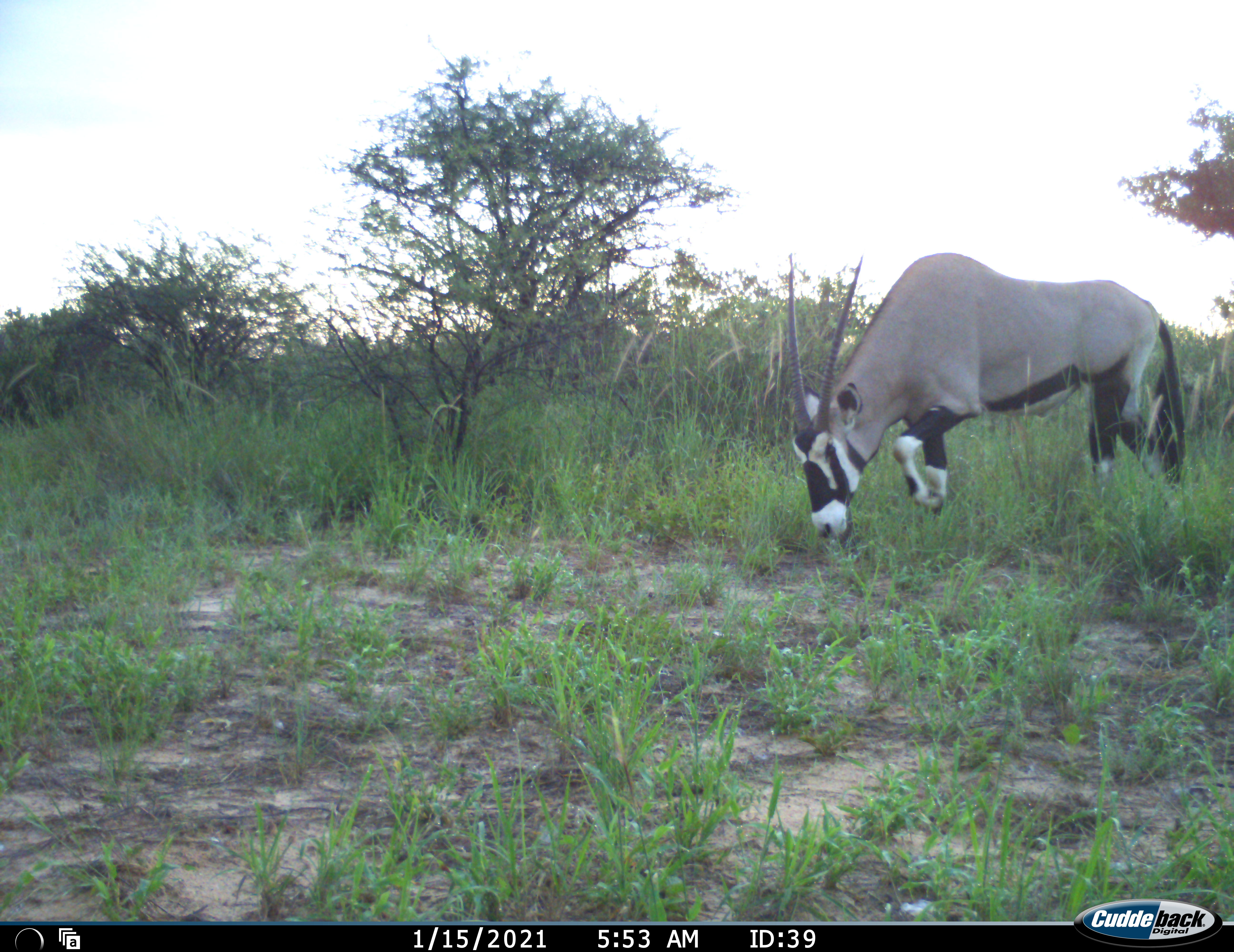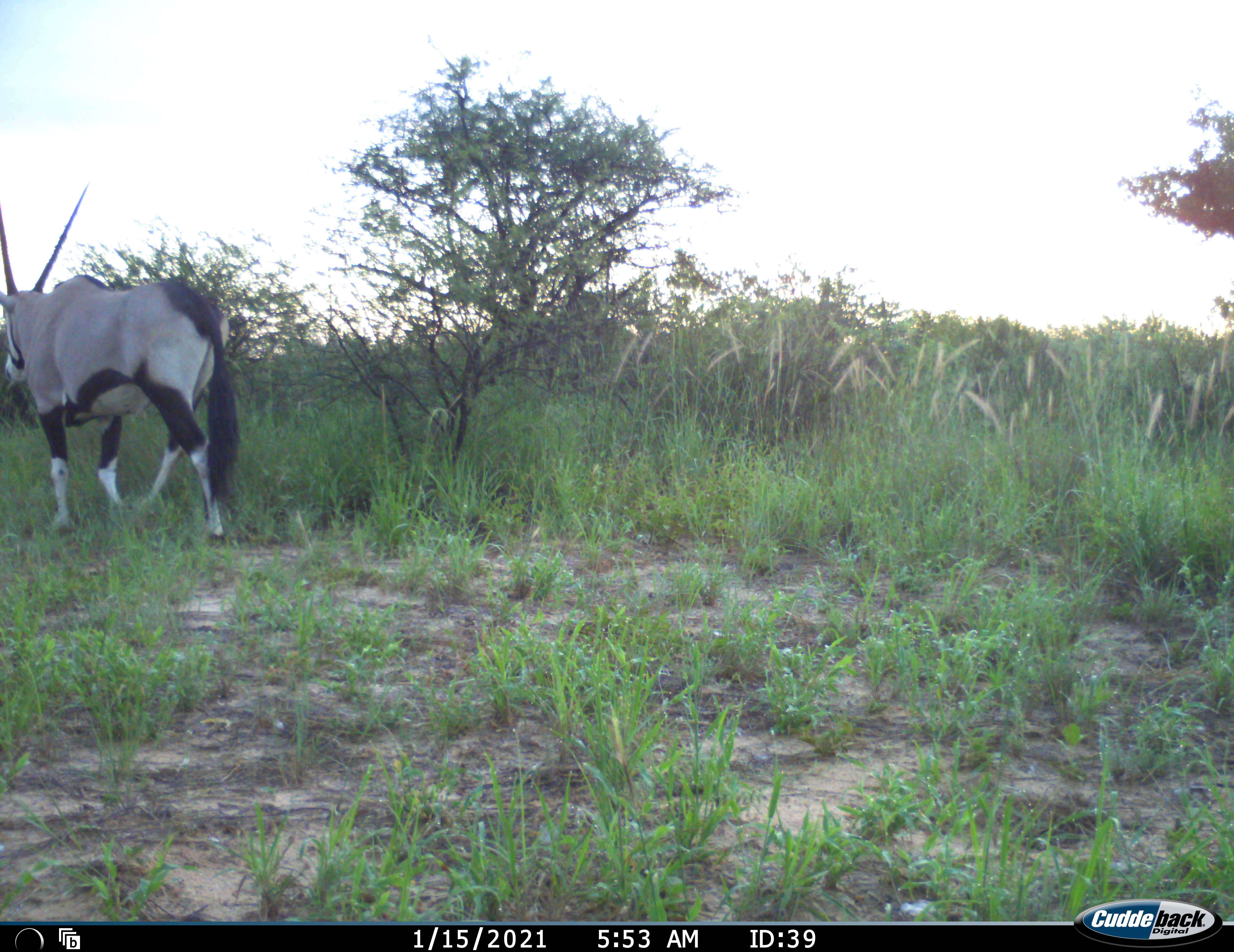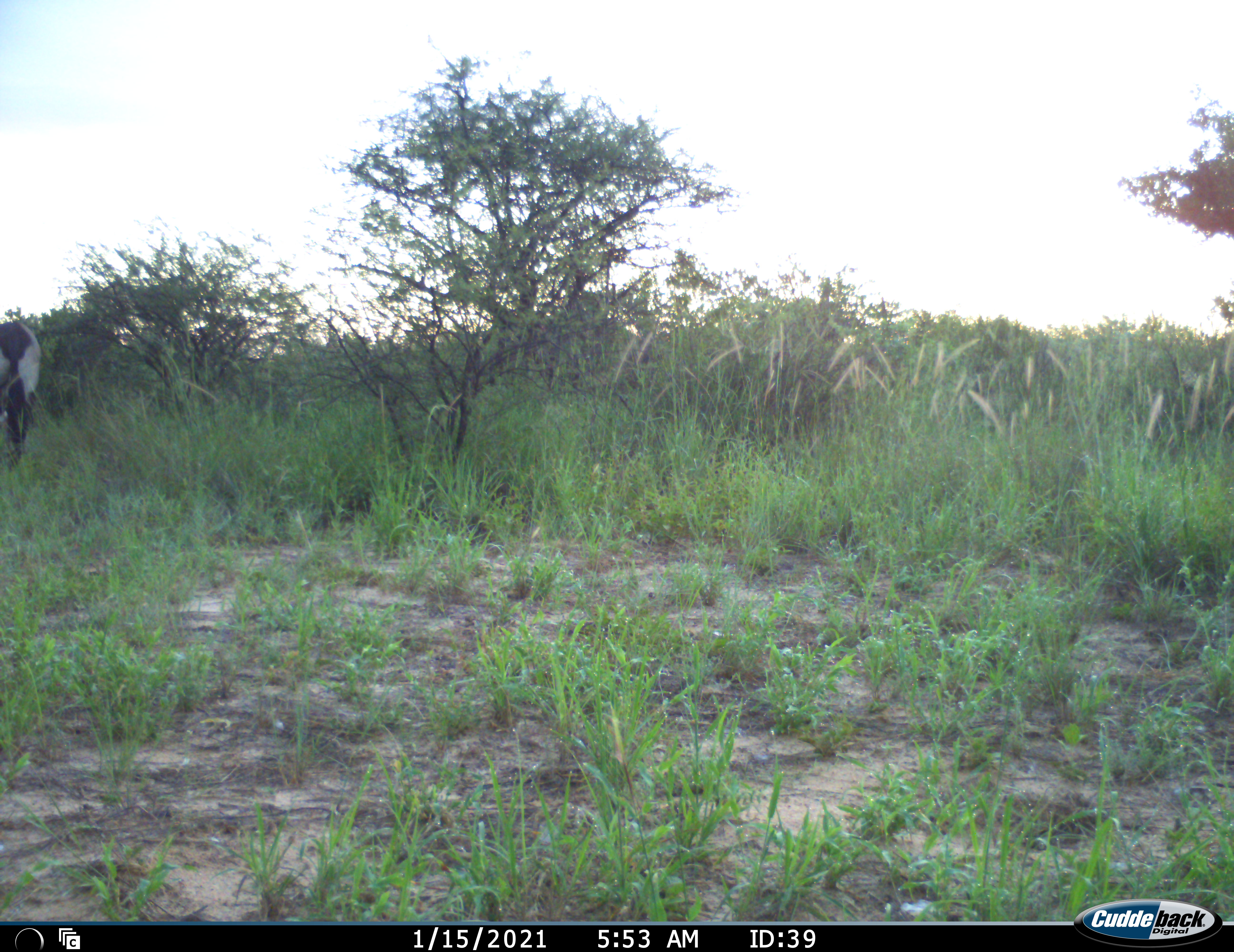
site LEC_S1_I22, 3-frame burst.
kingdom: Animalia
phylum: Chordata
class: Mammalia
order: Artiodactyla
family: Bovidae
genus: Oryx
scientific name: Oryx gazella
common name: gemsbok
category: oryx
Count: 1.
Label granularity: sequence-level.